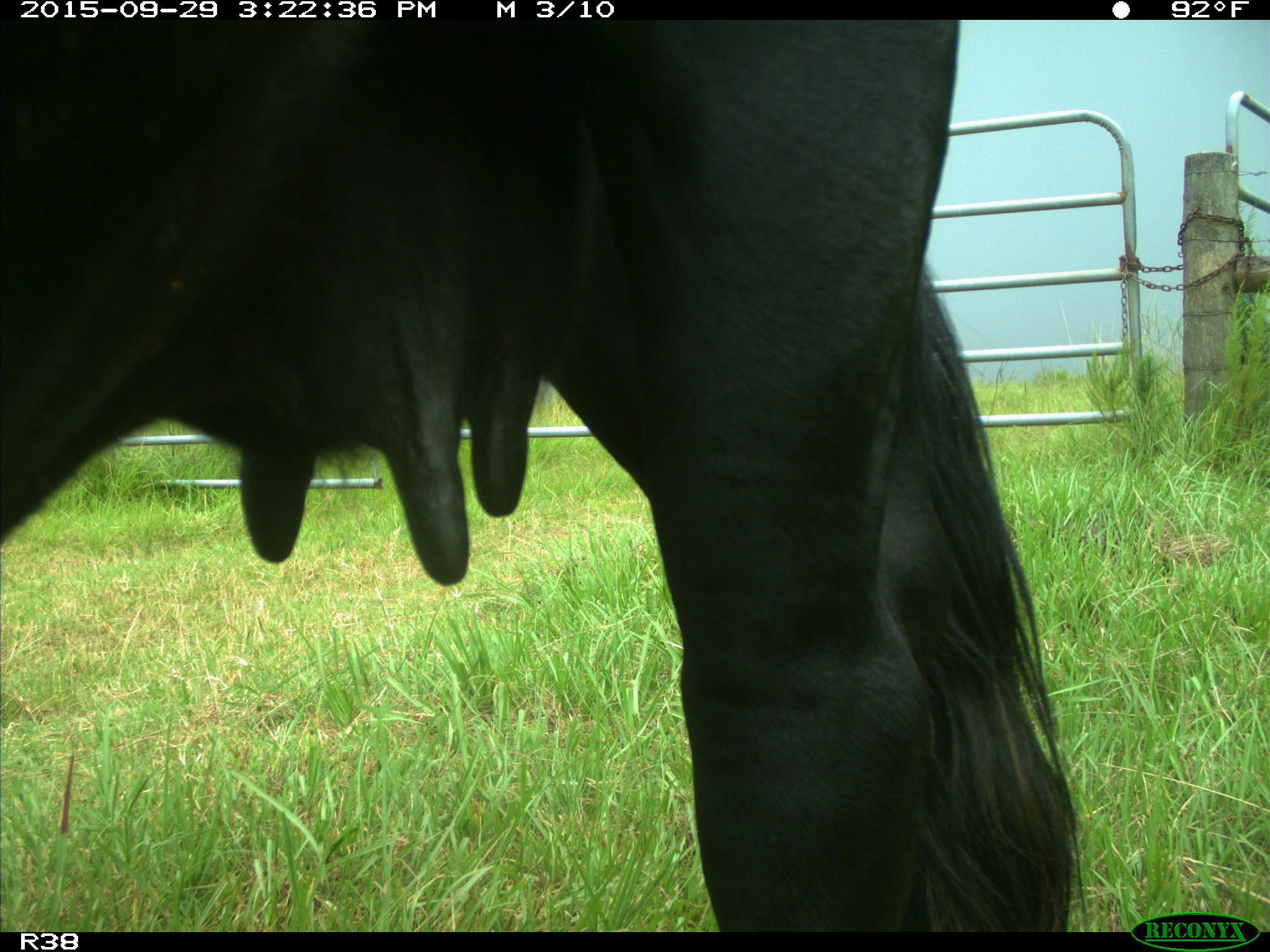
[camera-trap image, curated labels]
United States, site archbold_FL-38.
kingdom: Animalia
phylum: Chordata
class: Mammalia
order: Artiodactyla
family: Bovidae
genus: Bos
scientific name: Bos taurus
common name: domestic cow